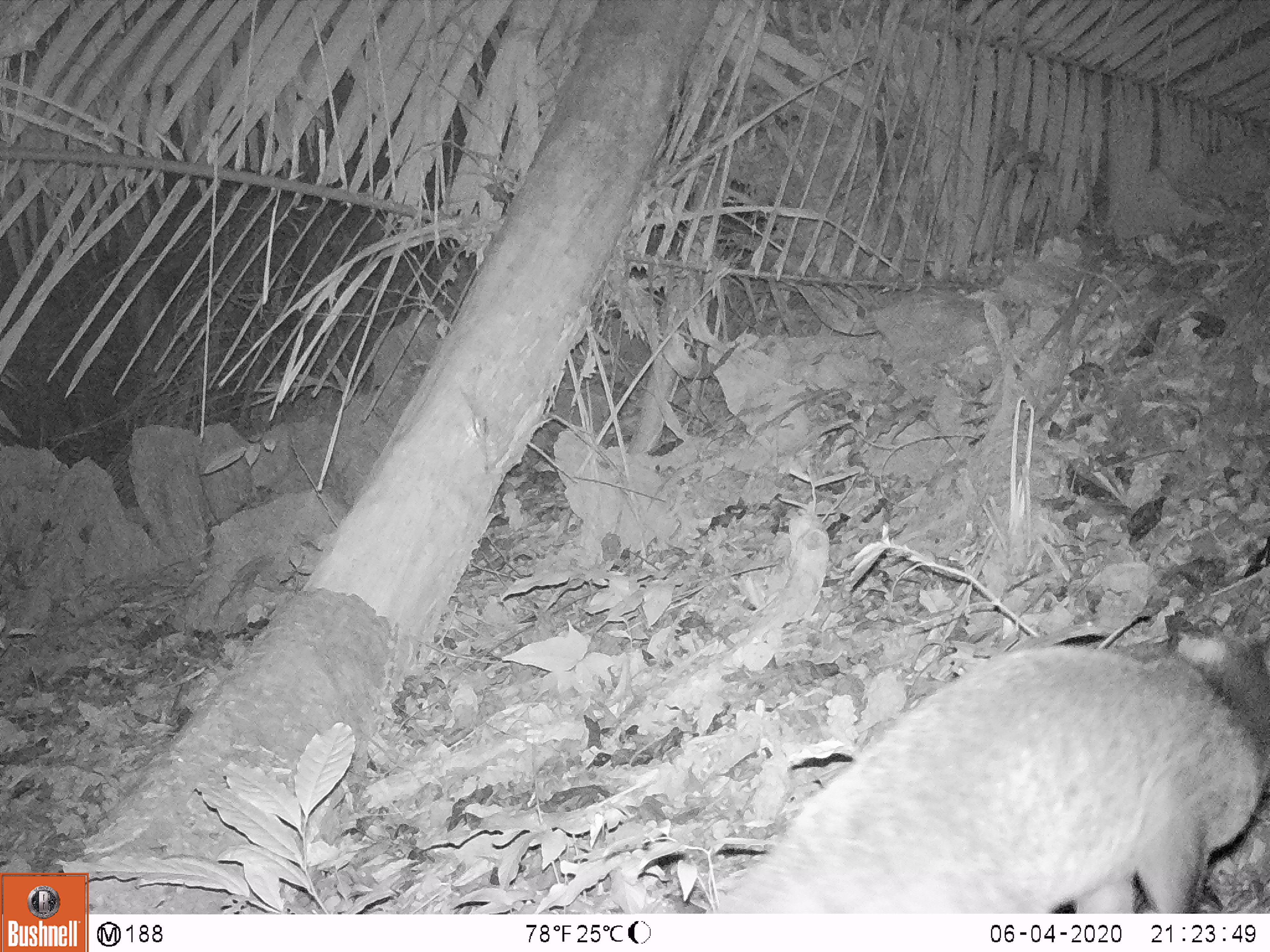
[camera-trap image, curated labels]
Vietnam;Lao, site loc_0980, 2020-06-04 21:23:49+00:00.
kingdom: Animalia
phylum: Chordata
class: Mammalia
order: Carnivora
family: Viverridae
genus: Paguma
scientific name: Paguma larvata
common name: masked palm civet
Masked palm civet (Paguma larvata). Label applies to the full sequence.